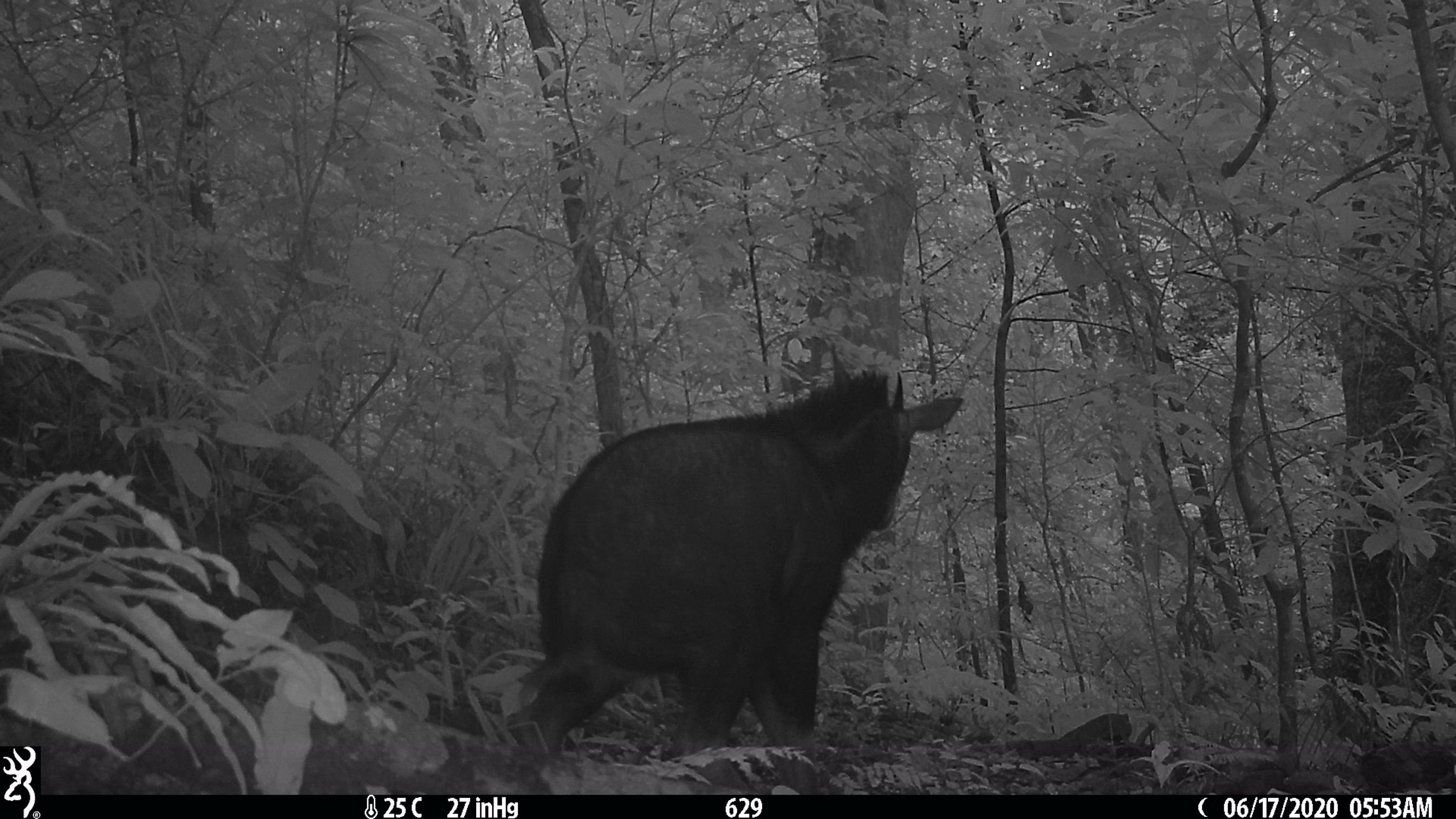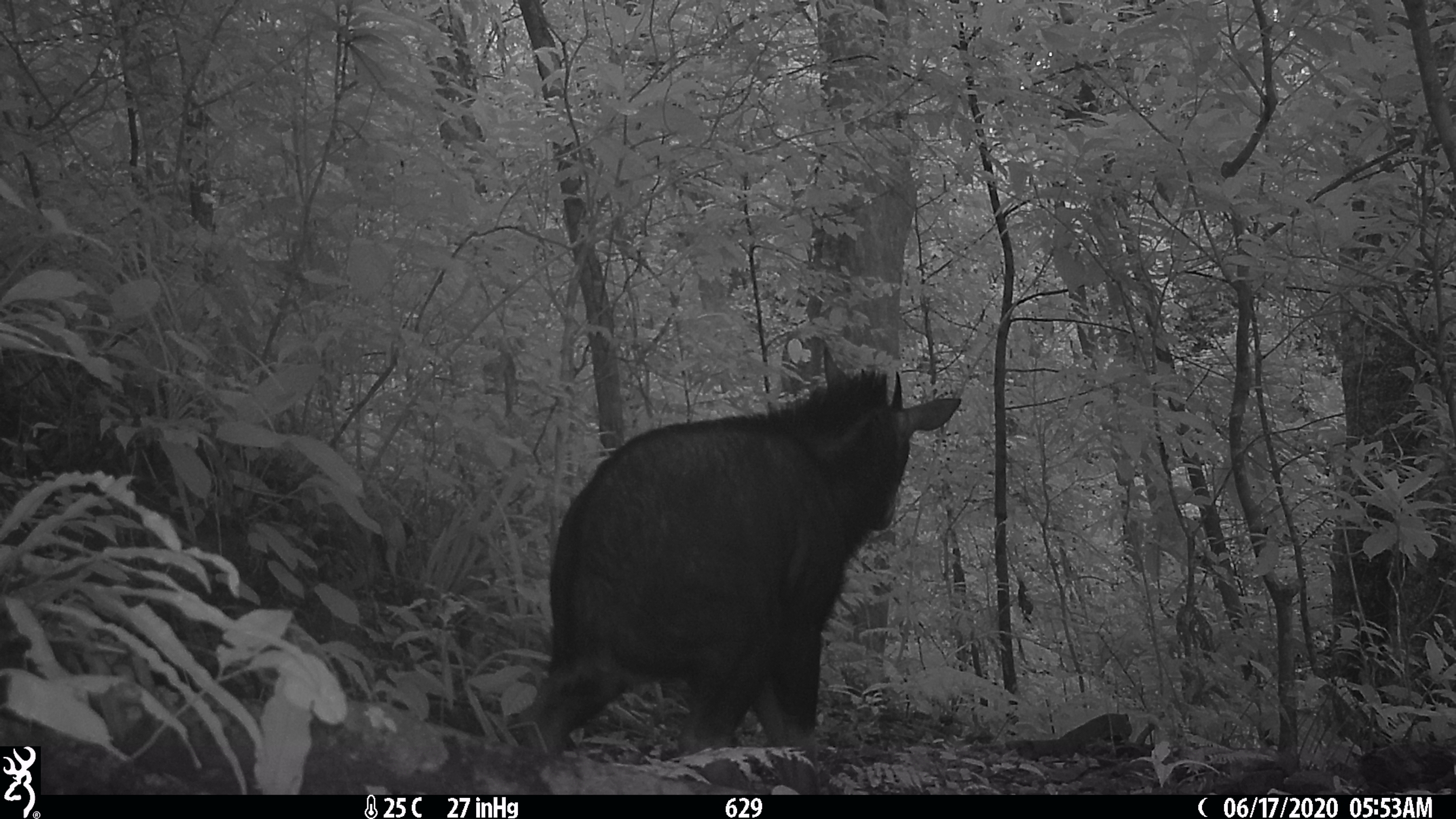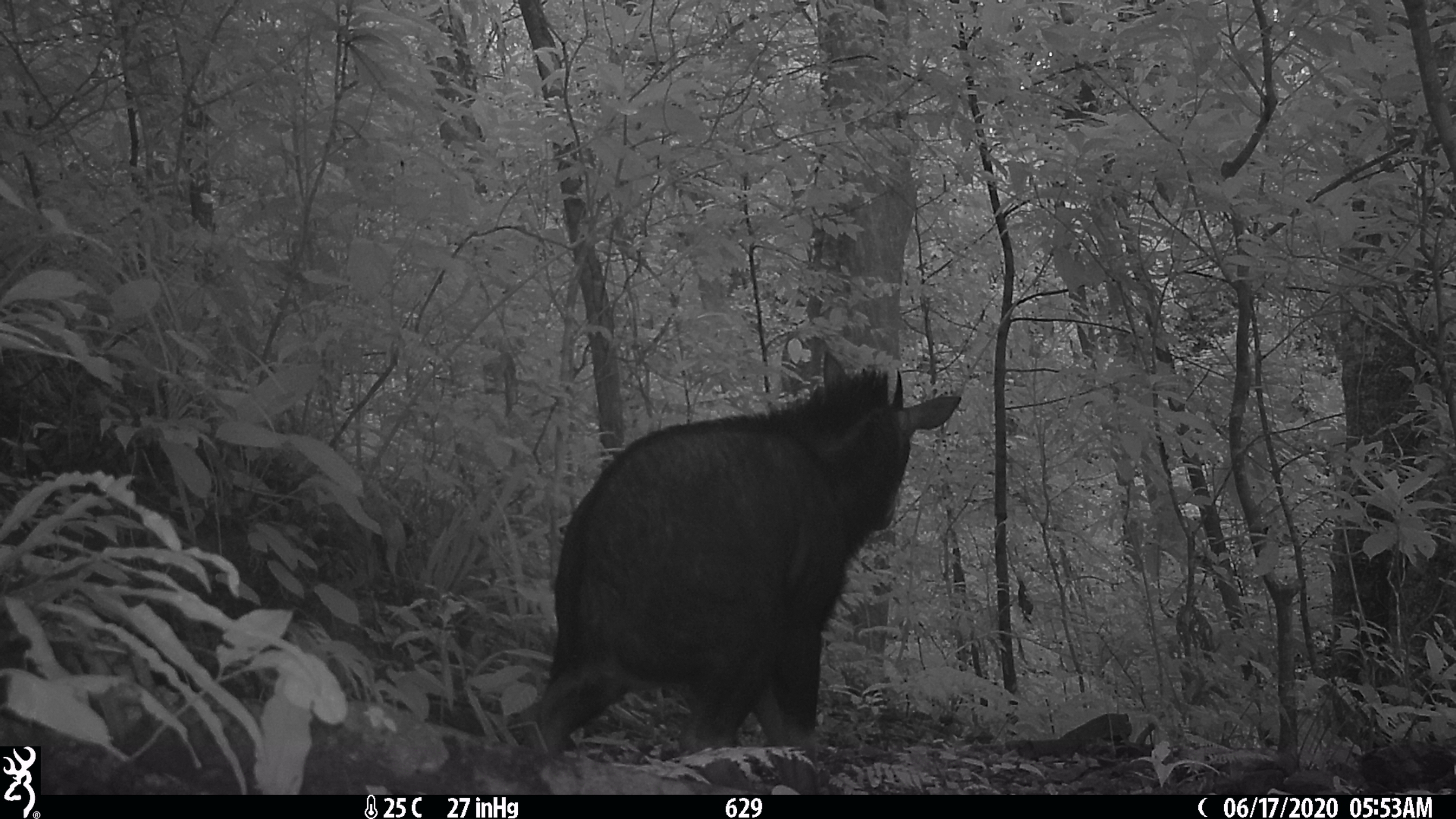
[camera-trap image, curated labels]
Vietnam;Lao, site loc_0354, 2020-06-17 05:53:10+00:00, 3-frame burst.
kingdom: Animalia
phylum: Chordata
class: Mammalia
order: Artiodactyla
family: Bovidae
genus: Capricornis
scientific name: Capricornis sumatraensis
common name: chinese serow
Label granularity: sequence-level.